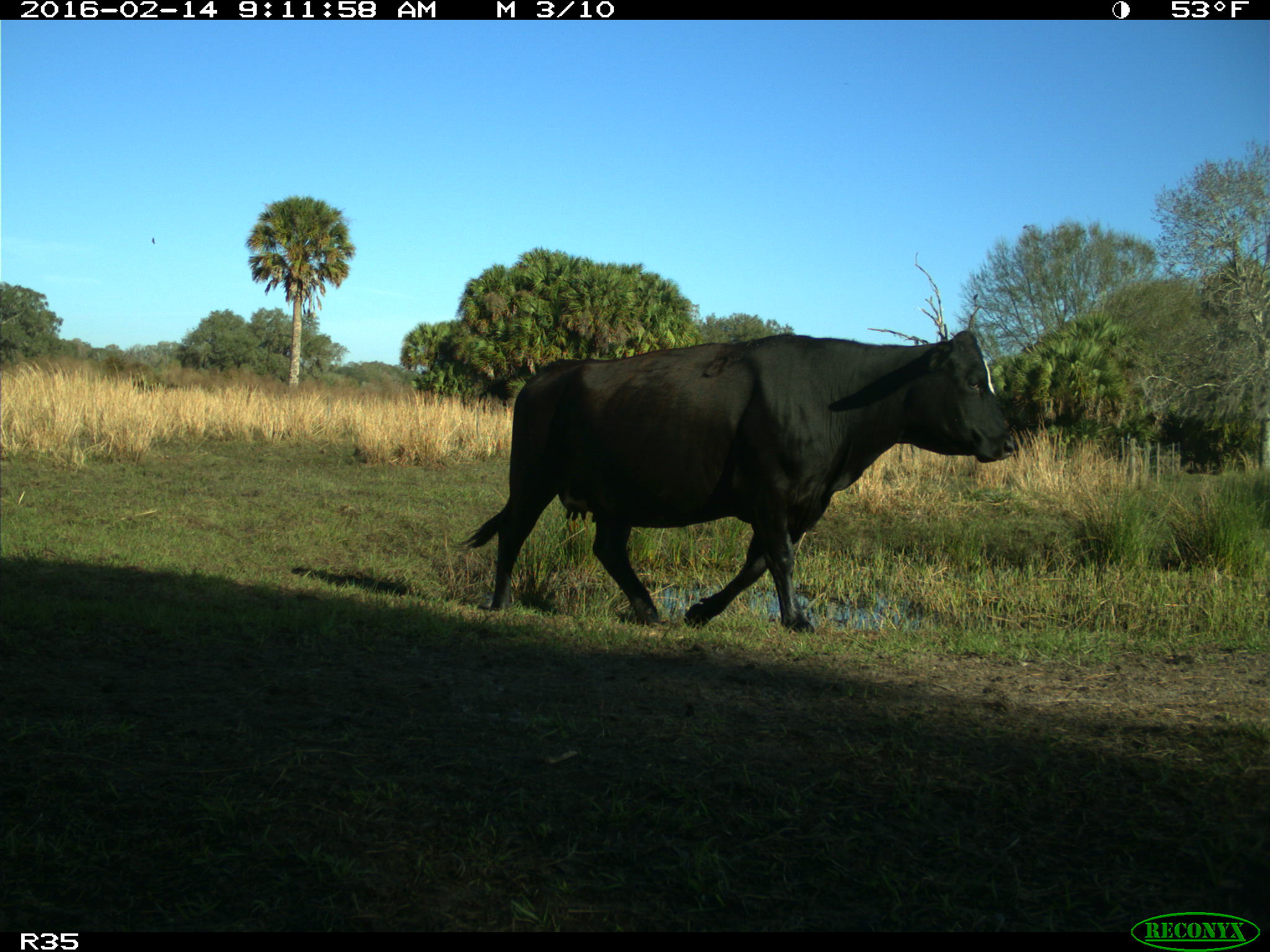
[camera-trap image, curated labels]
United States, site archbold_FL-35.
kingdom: Animalia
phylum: Chordata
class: Mammalia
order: Artiodactyla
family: Bovidae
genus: Bos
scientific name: Bos taurus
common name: domestic cow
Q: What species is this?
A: Bos taurus (domestic cow).